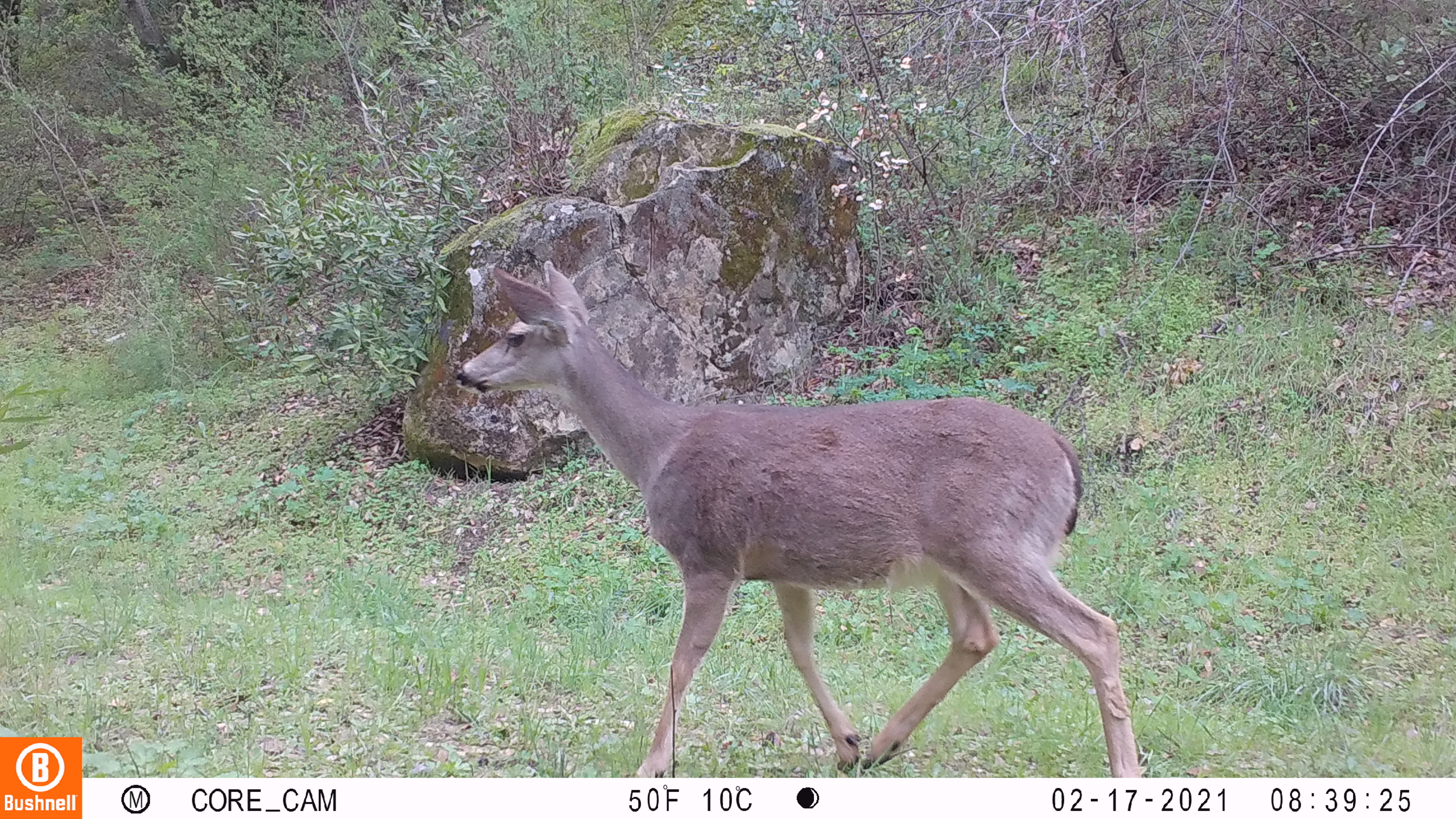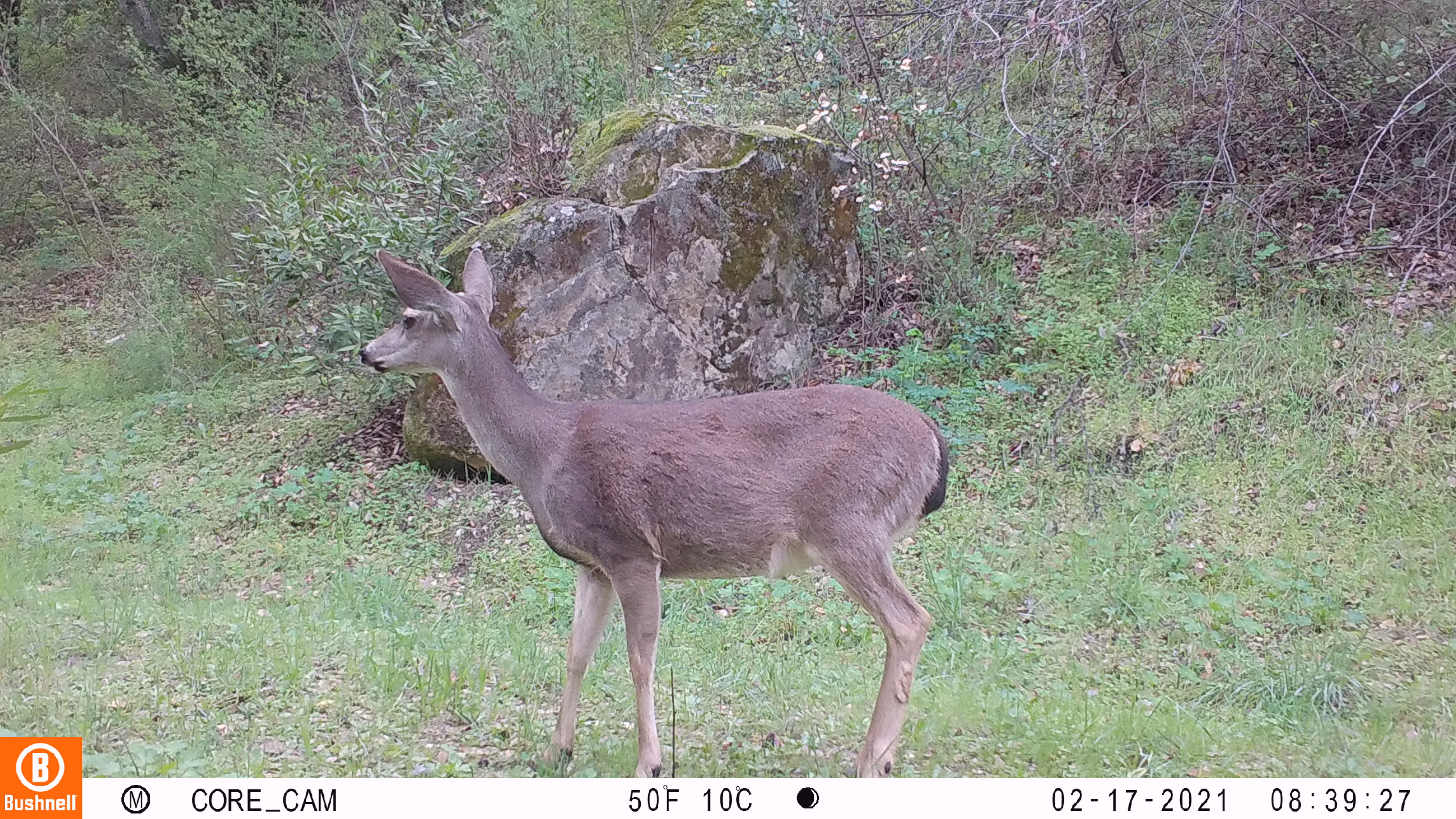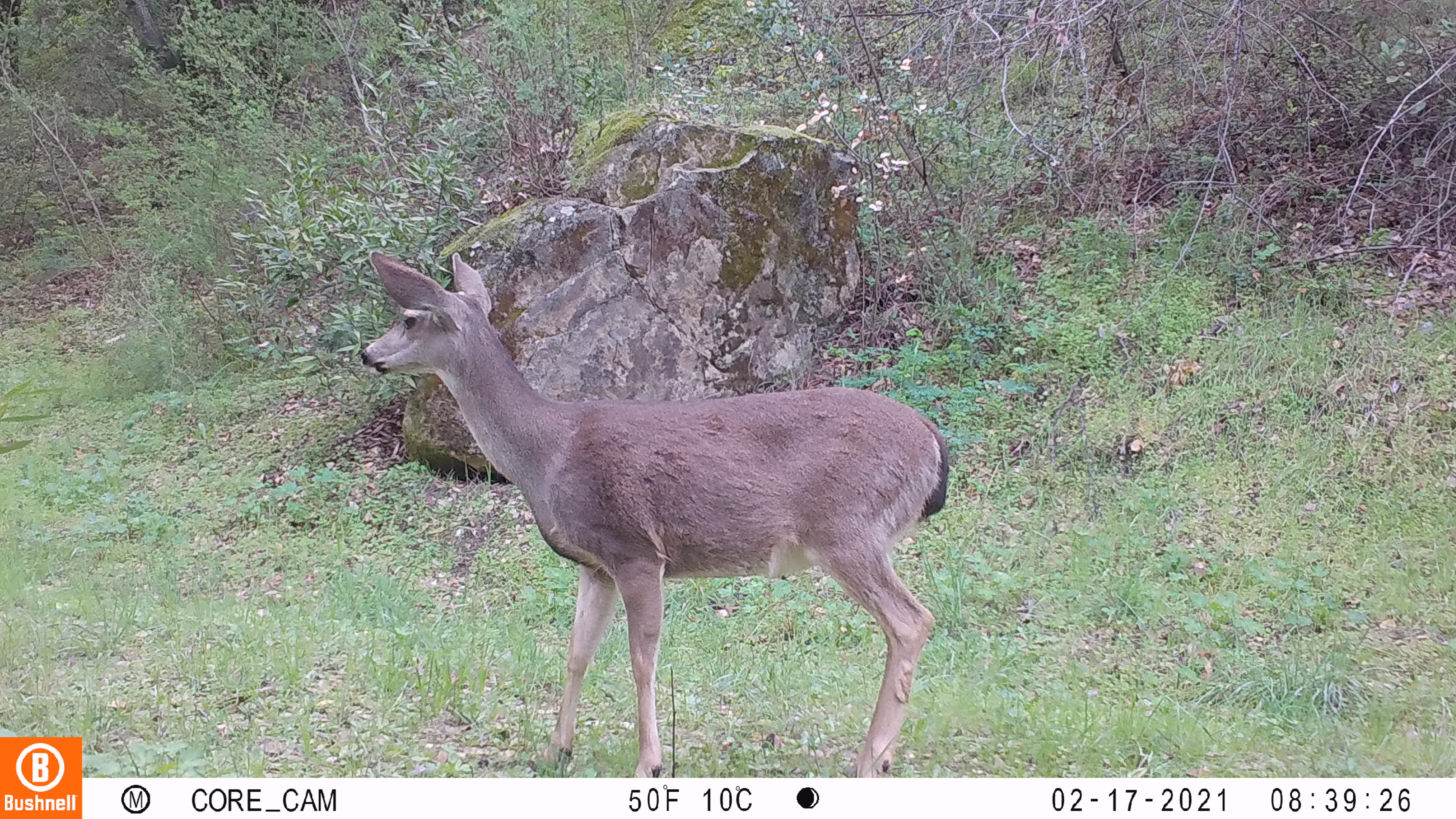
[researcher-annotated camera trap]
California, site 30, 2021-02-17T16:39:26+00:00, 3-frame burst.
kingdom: Animalia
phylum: Chordata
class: Mammalia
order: Artiodactyla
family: Cervidae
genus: Odocoileus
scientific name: Odocoileus hemionus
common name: mule deer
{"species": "mule deer (Odocoileus hemionus)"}